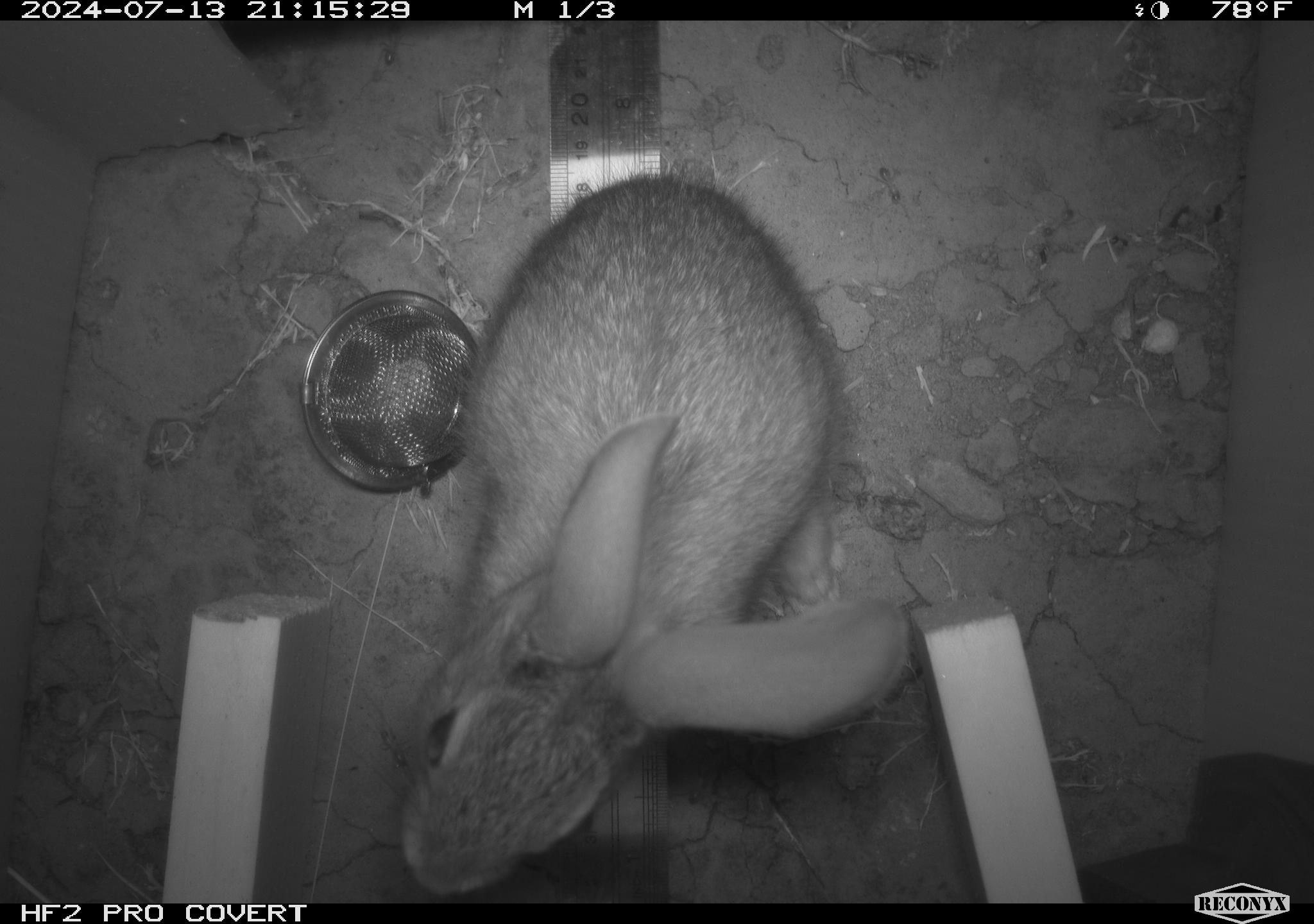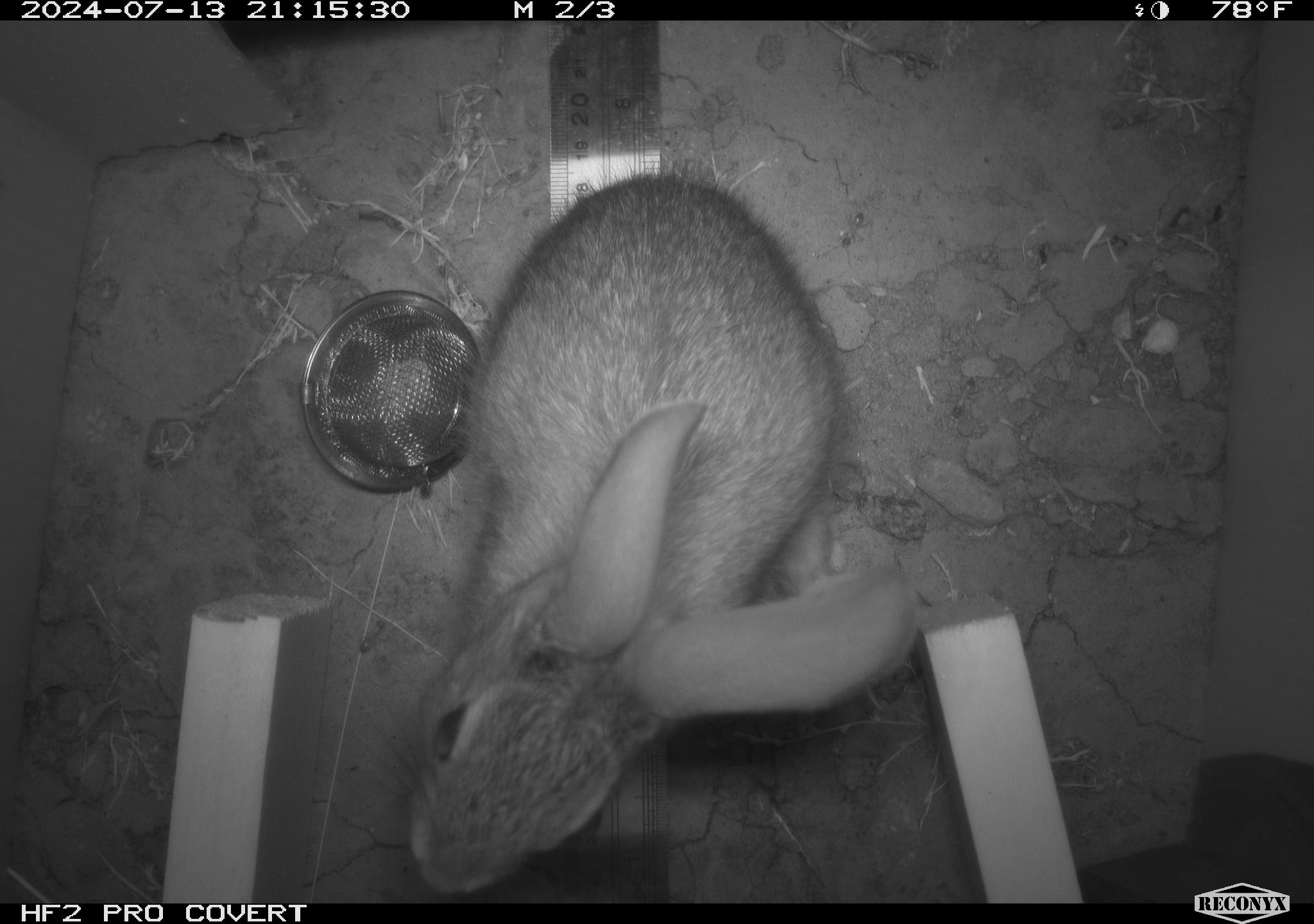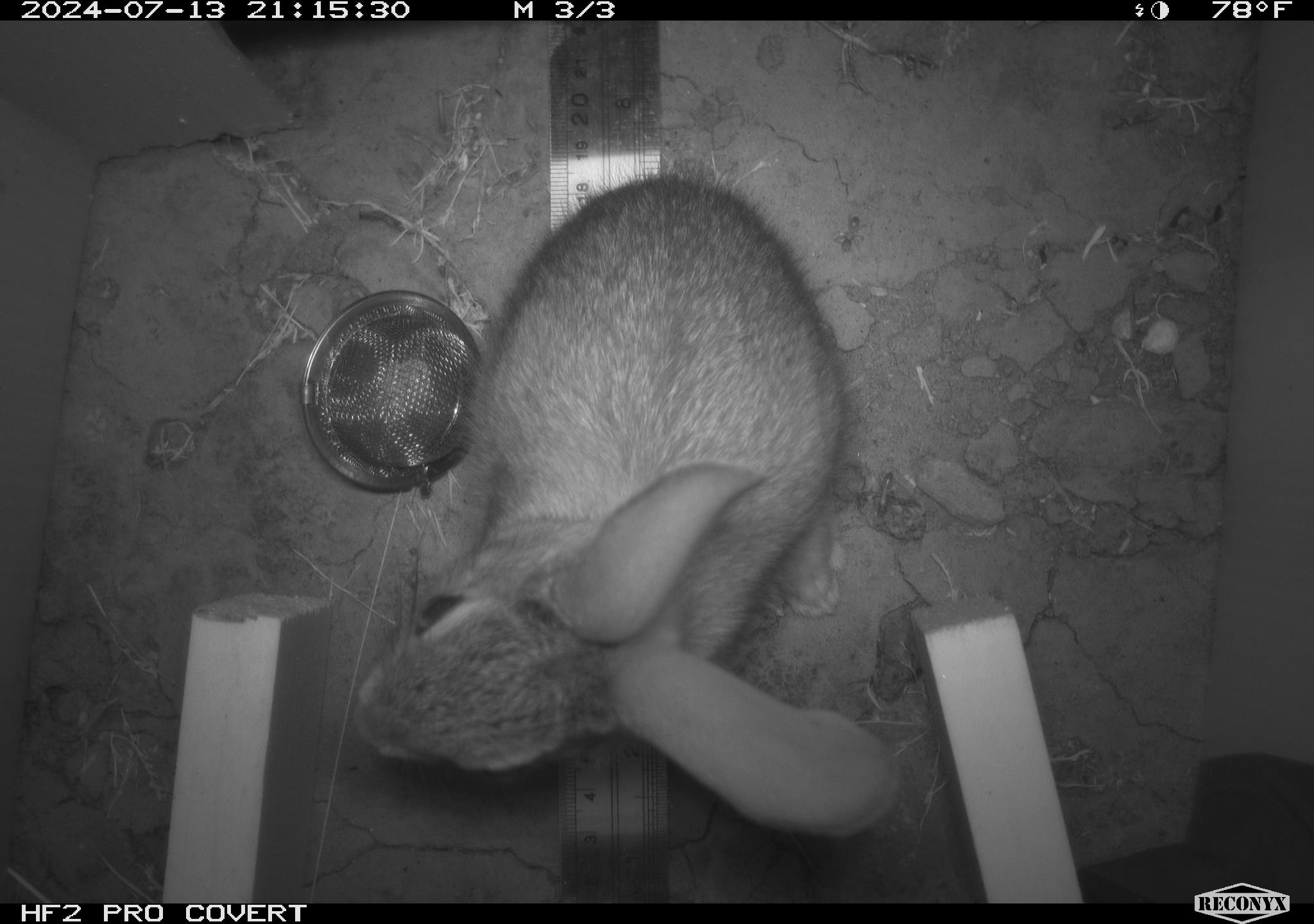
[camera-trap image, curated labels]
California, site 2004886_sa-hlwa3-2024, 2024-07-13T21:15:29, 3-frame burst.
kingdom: Animalia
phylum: Chordata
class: Mammalia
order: Lagomorpha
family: Leporidae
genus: Sylvilagus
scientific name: Sylvilagus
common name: cottontail rabbits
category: sylvilagus species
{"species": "sylvilagus species (cottontail rabbits) (Sylvilagus)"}